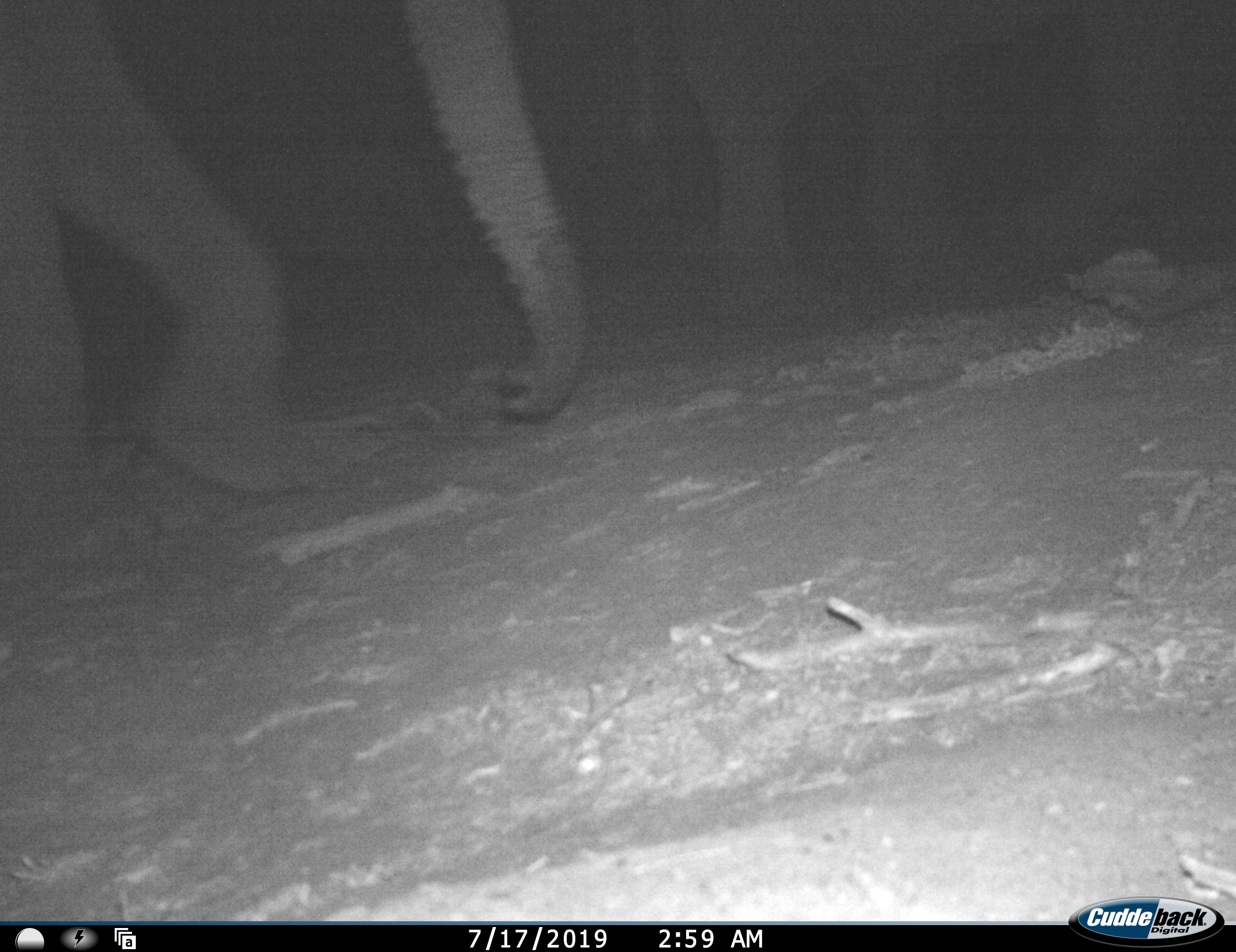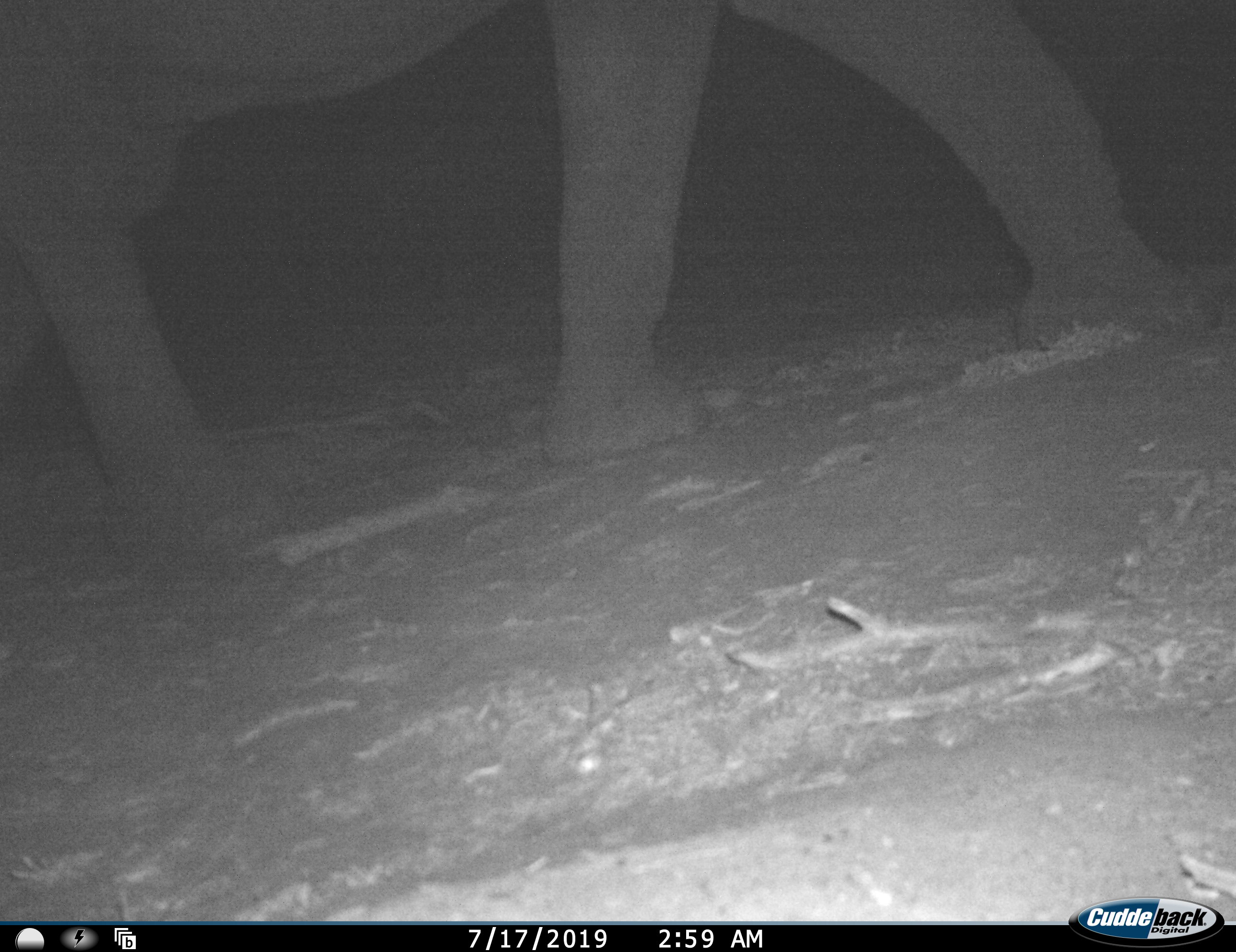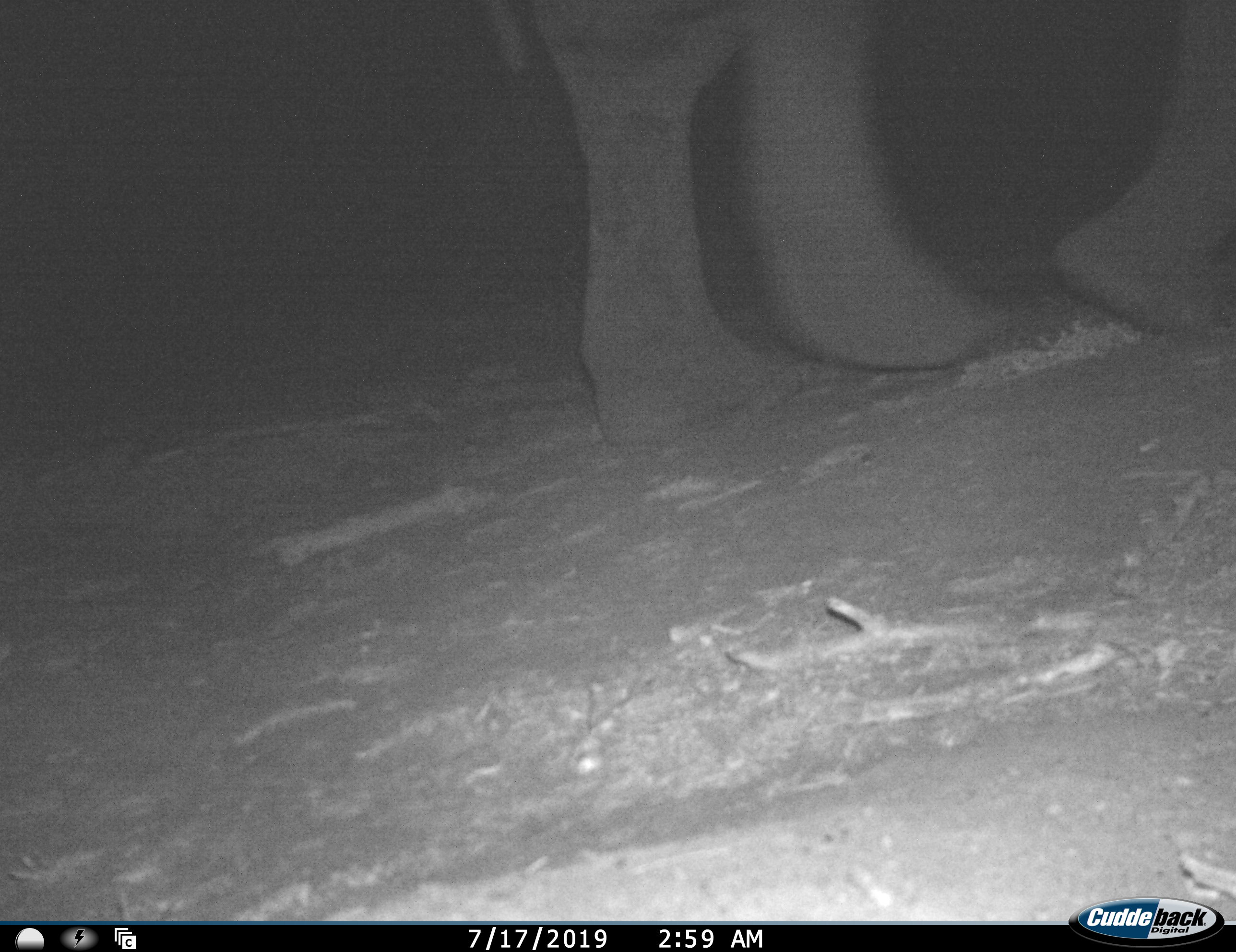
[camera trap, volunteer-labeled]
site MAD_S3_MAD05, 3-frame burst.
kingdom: Animalia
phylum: Chordata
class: Mammalia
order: Proboscidea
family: Elephantidae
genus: Loxodonta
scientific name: Loxodonta africana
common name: african bush elephant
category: elephant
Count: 2.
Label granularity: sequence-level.